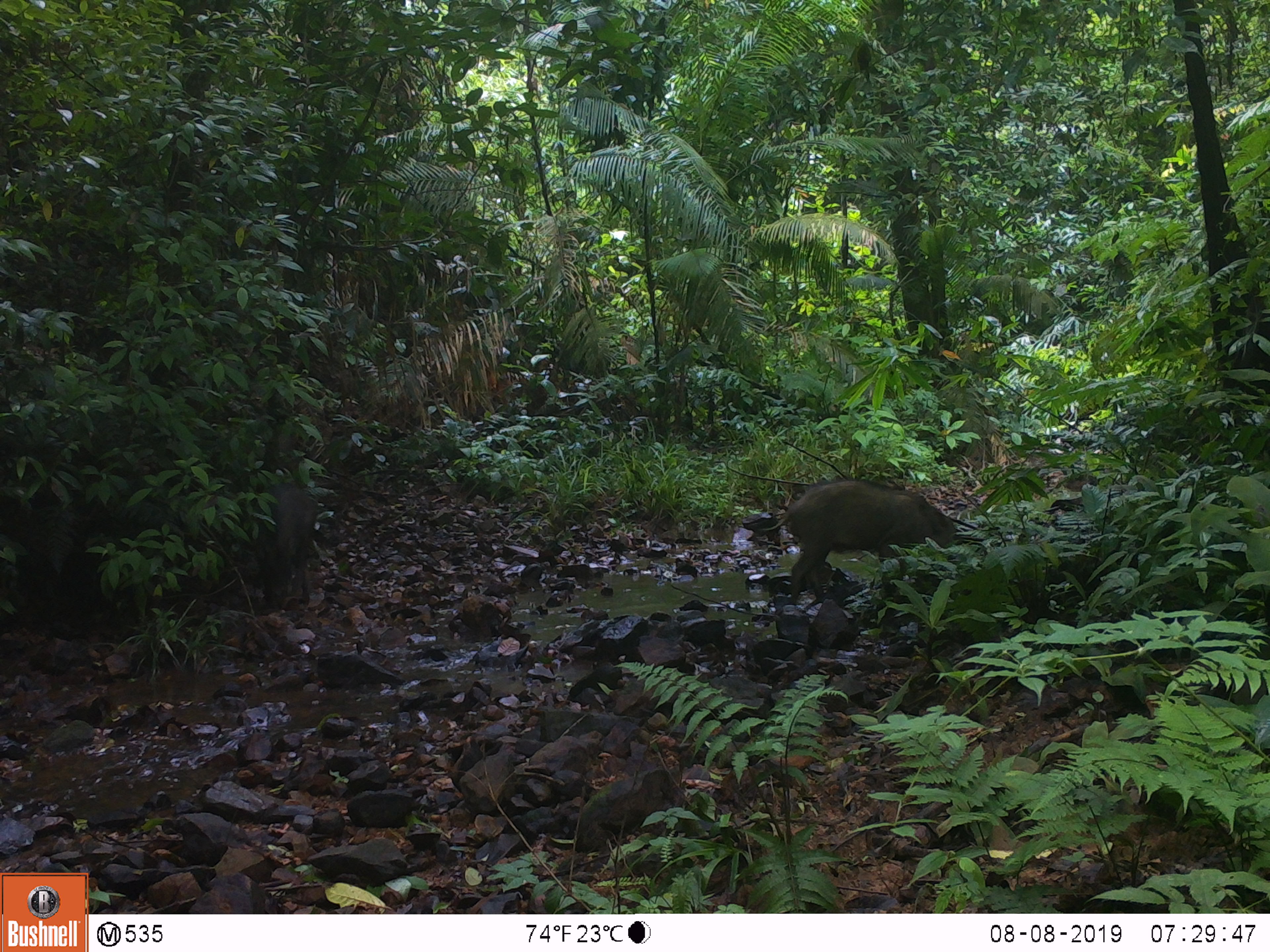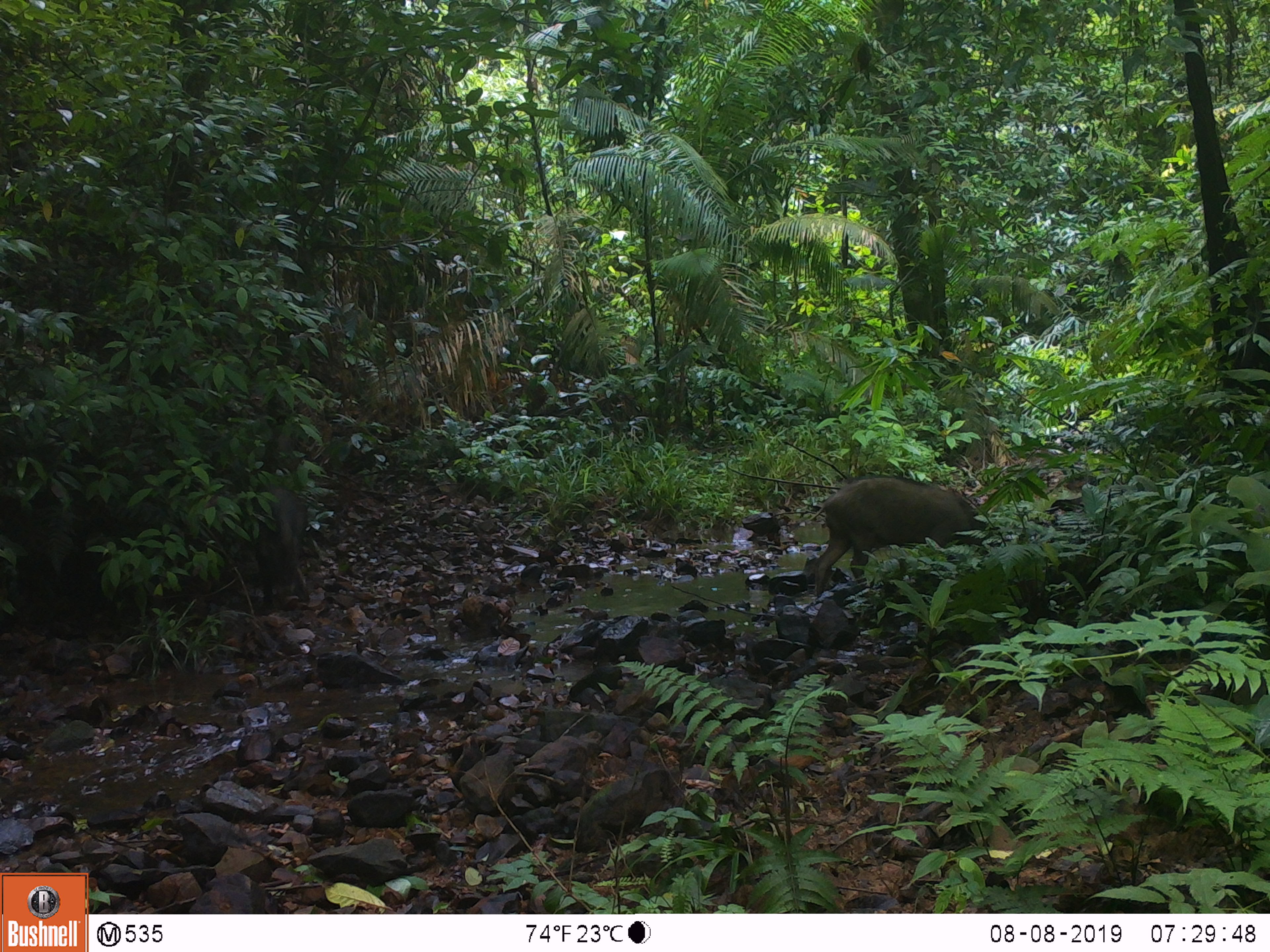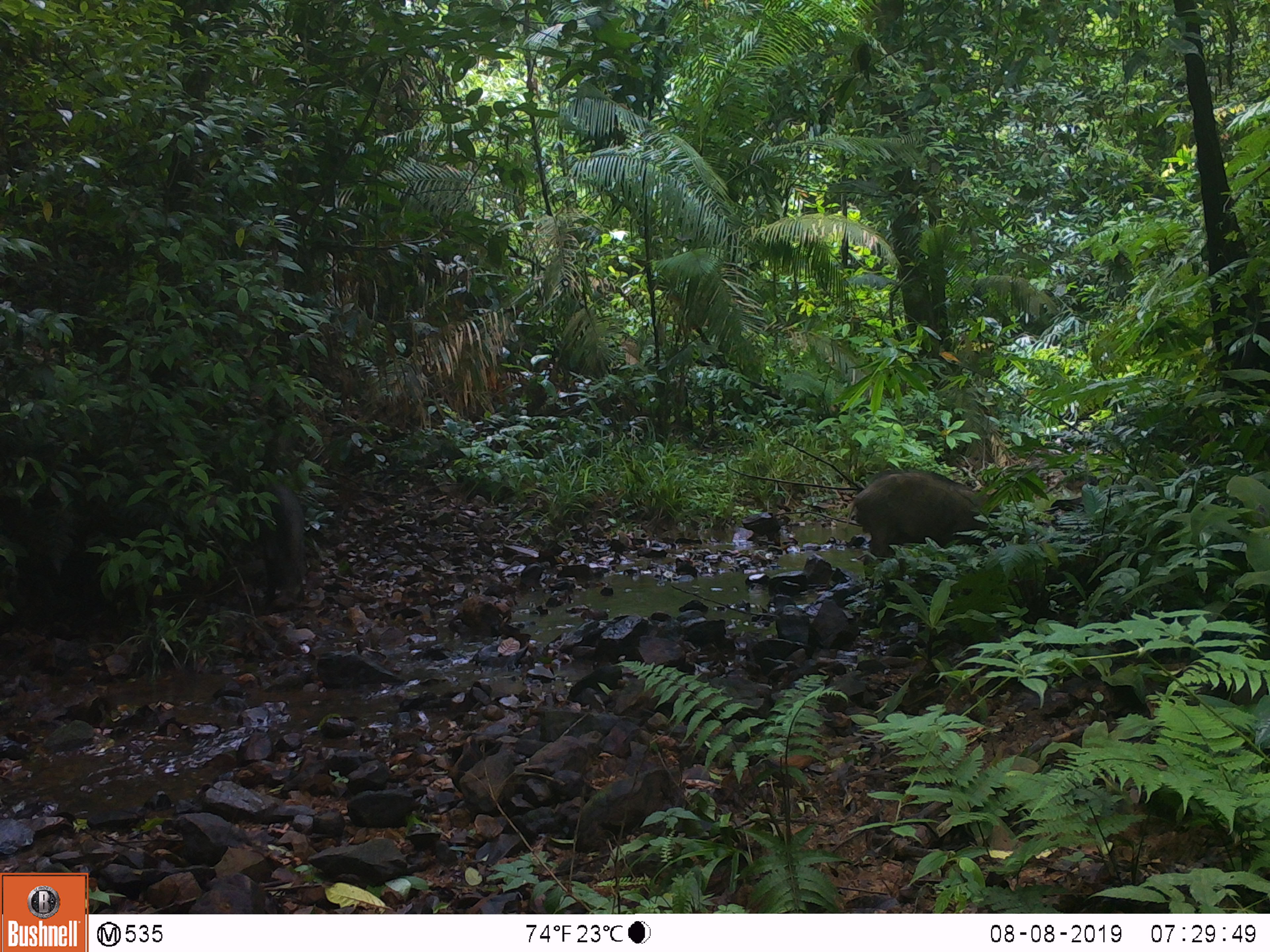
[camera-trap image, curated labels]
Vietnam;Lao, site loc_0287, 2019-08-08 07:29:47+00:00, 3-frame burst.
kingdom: Animalia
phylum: Chordata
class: Mammalia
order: Artiodactyla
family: Suidae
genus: Sus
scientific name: Sus scrofa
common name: eurasian wild pig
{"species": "eurasian wild pig (Sus scrofa)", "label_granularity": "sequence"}